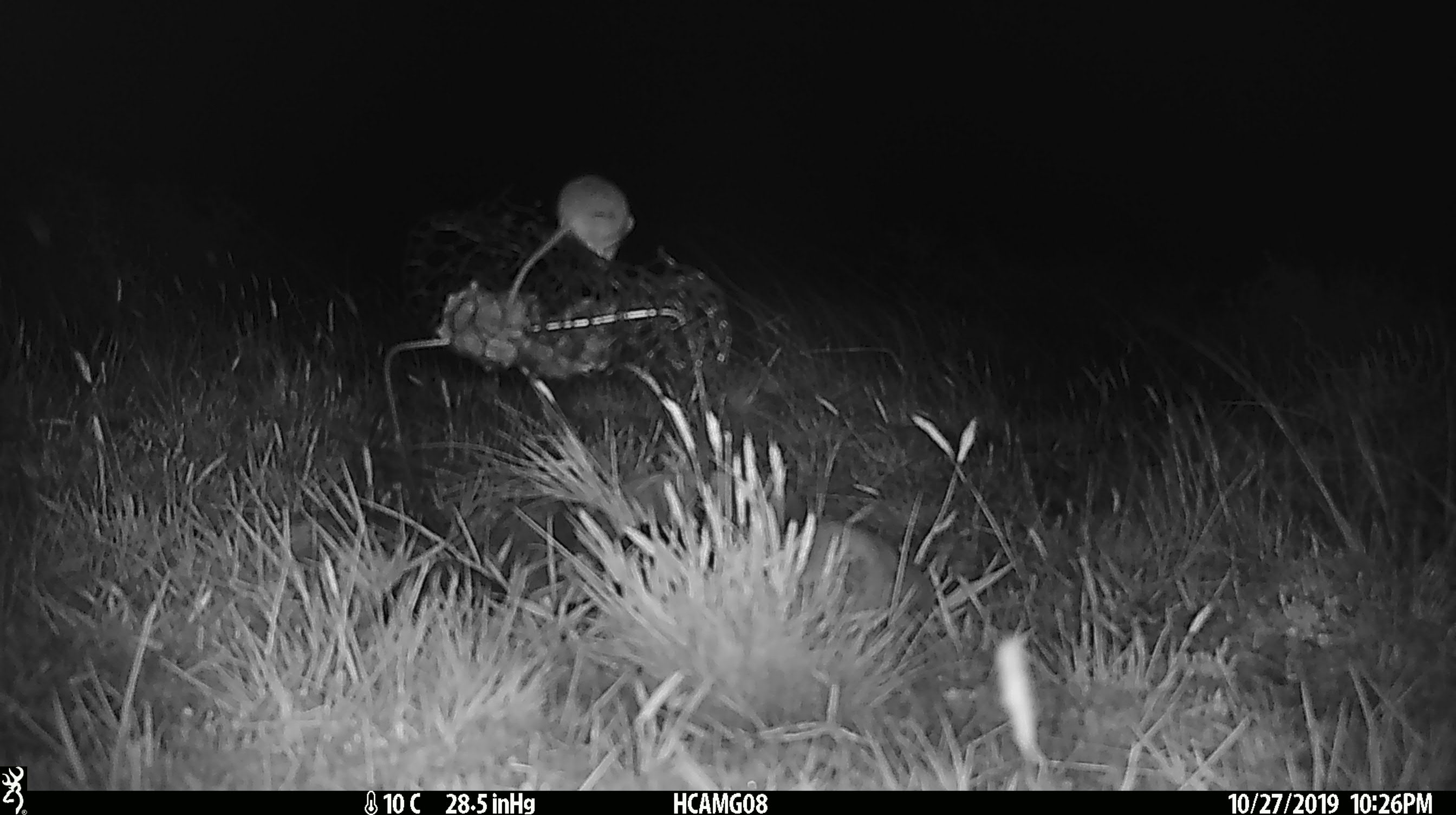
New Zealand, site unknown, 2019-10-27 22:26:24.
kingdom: Animalia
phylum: Chordata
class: Mammalia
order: Rodentia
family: Muridae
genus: Mus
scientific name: Mus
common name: mouse